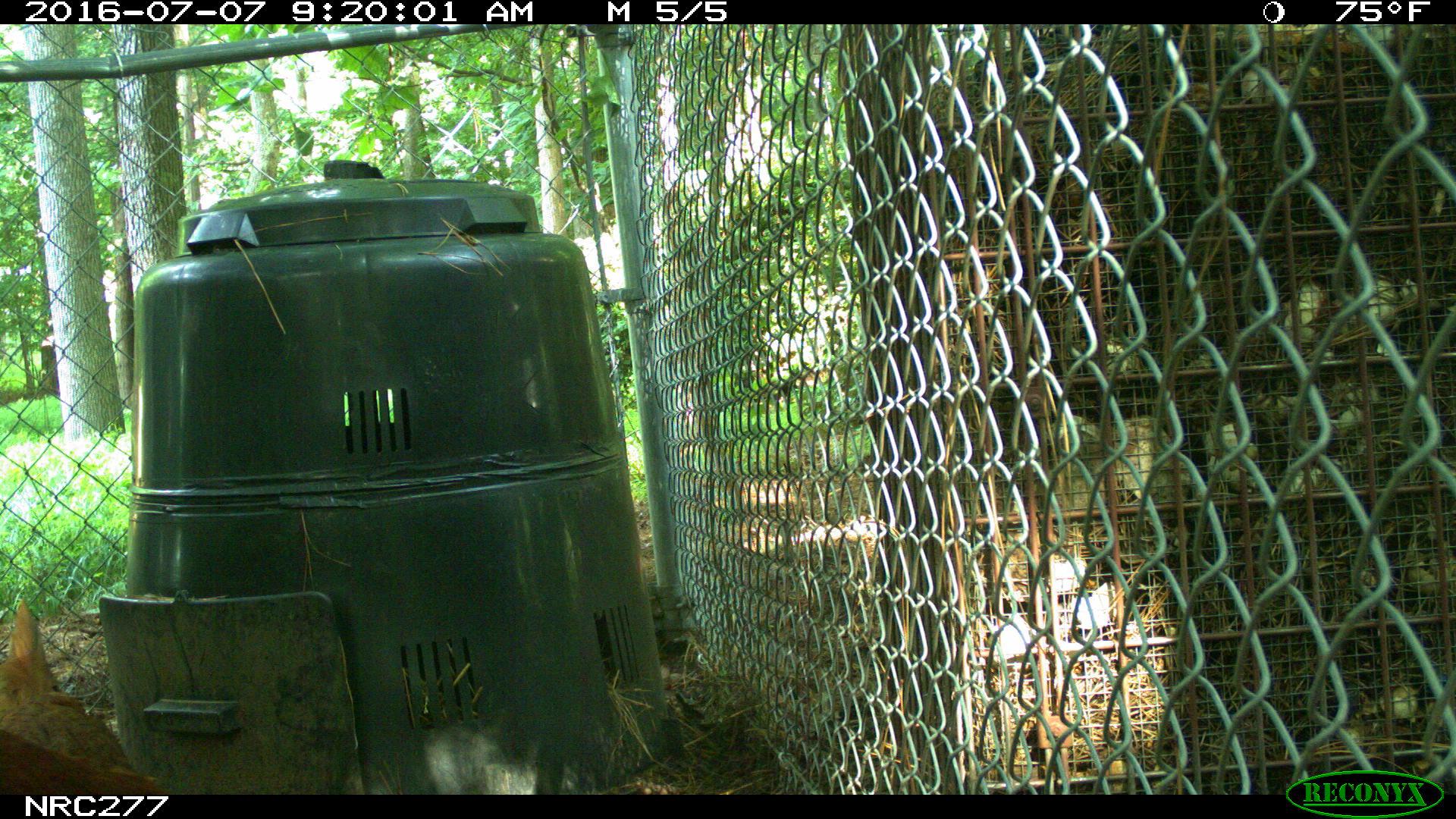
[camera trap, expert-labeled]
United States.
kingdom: Animalia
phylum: Chordata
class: Aves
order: Galliformes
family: Phasianidae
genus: Gallus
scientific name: Gallus gallus domesticus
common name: domestic chicken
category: Chicken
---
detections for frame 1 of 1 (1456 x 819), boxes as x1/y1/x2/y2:
Chicken: 7/590/166/779